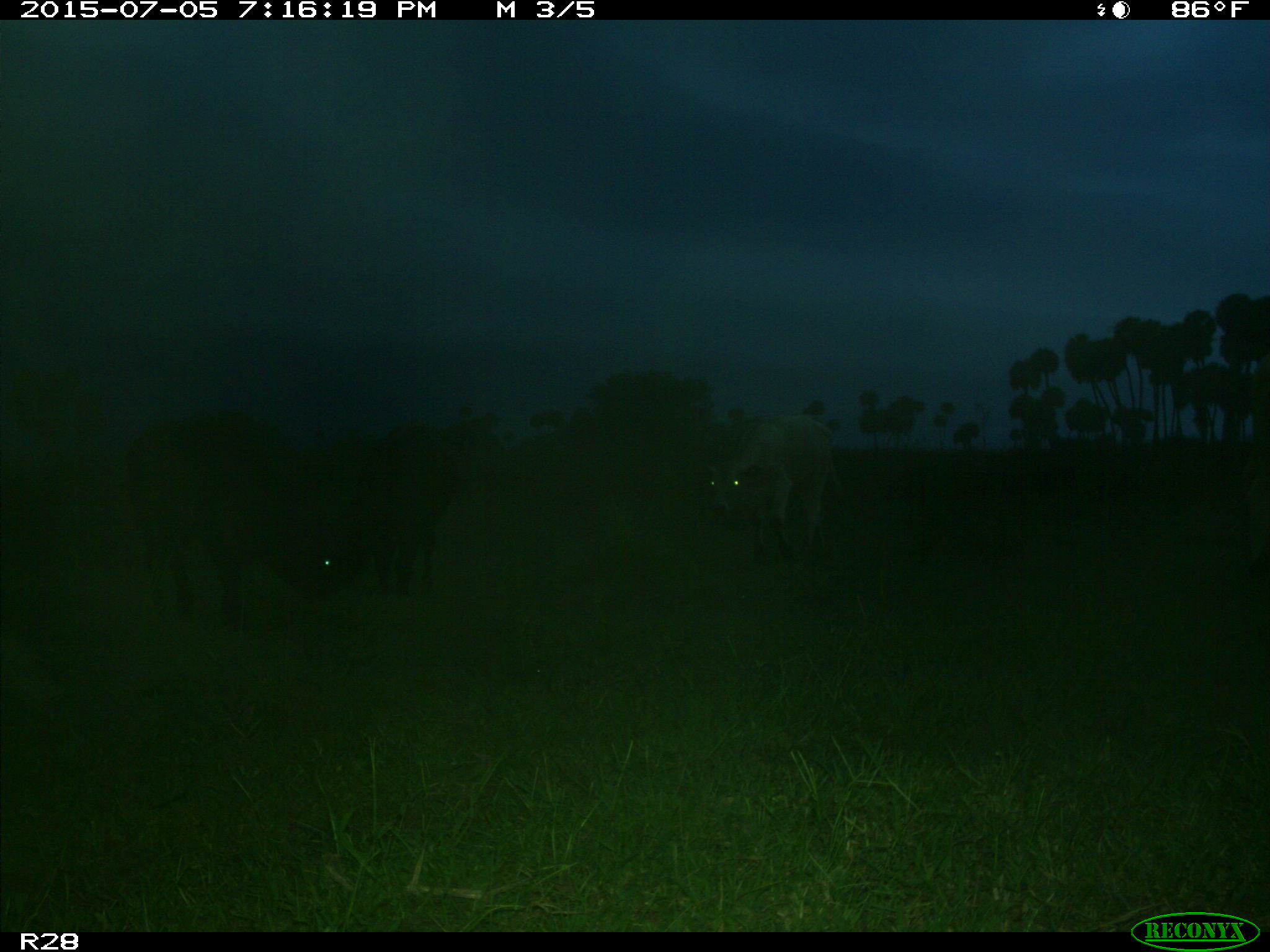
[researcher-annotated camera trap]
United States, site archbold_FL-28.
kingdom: Animalia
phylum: Chordata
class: Mammalia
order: Artiodactyla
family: Bovidae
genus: Bos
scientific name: Bos taurus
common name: domestic cow